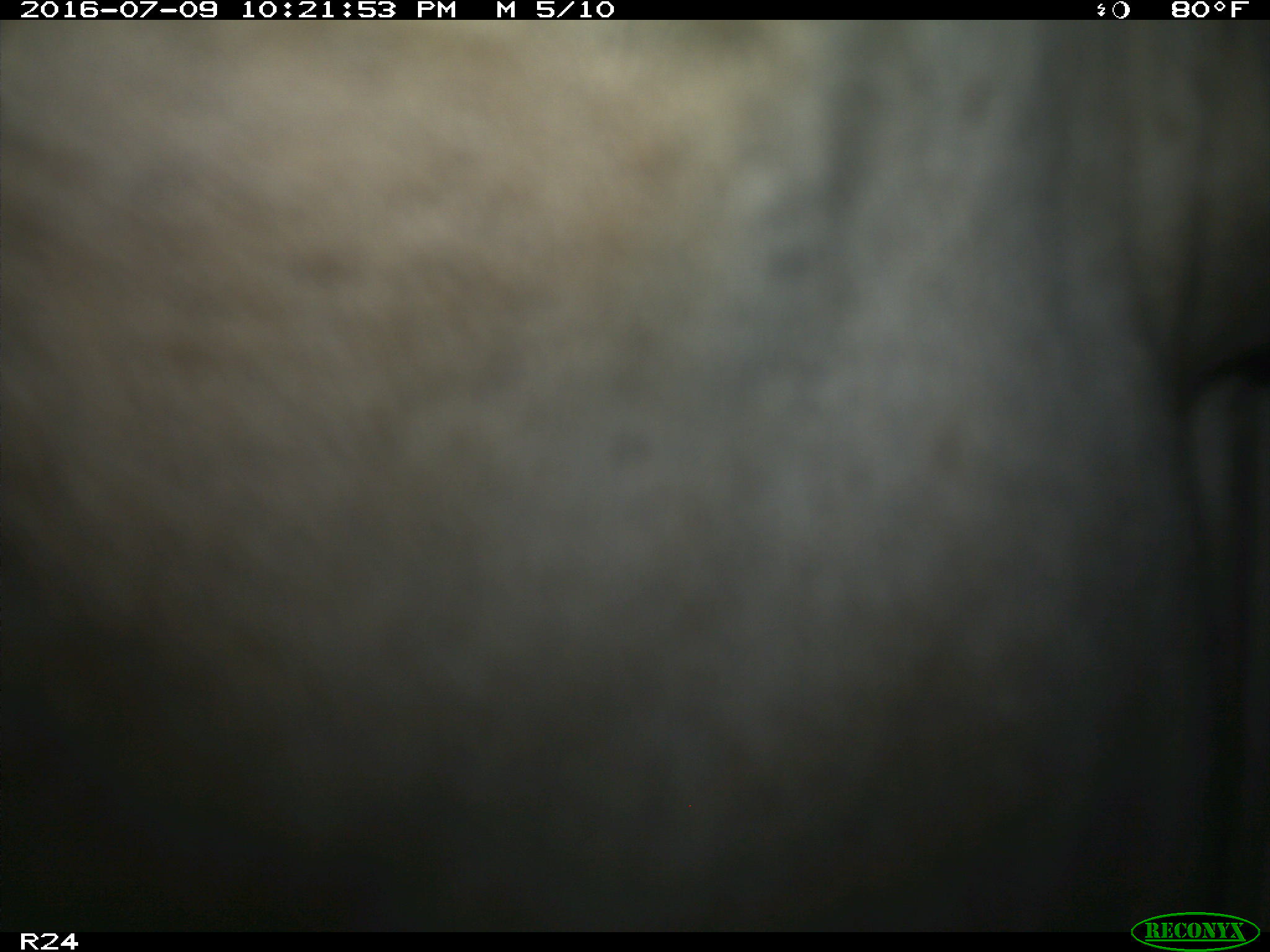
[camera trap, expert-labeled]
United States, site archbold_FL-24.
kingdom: Animalia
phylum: Chordata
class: Mammalia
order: Carnivora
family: Procyonidae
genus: Procyon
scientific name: Procyon lotor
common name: common raccoon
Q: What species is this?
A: Procyon lotor (common raccoon).